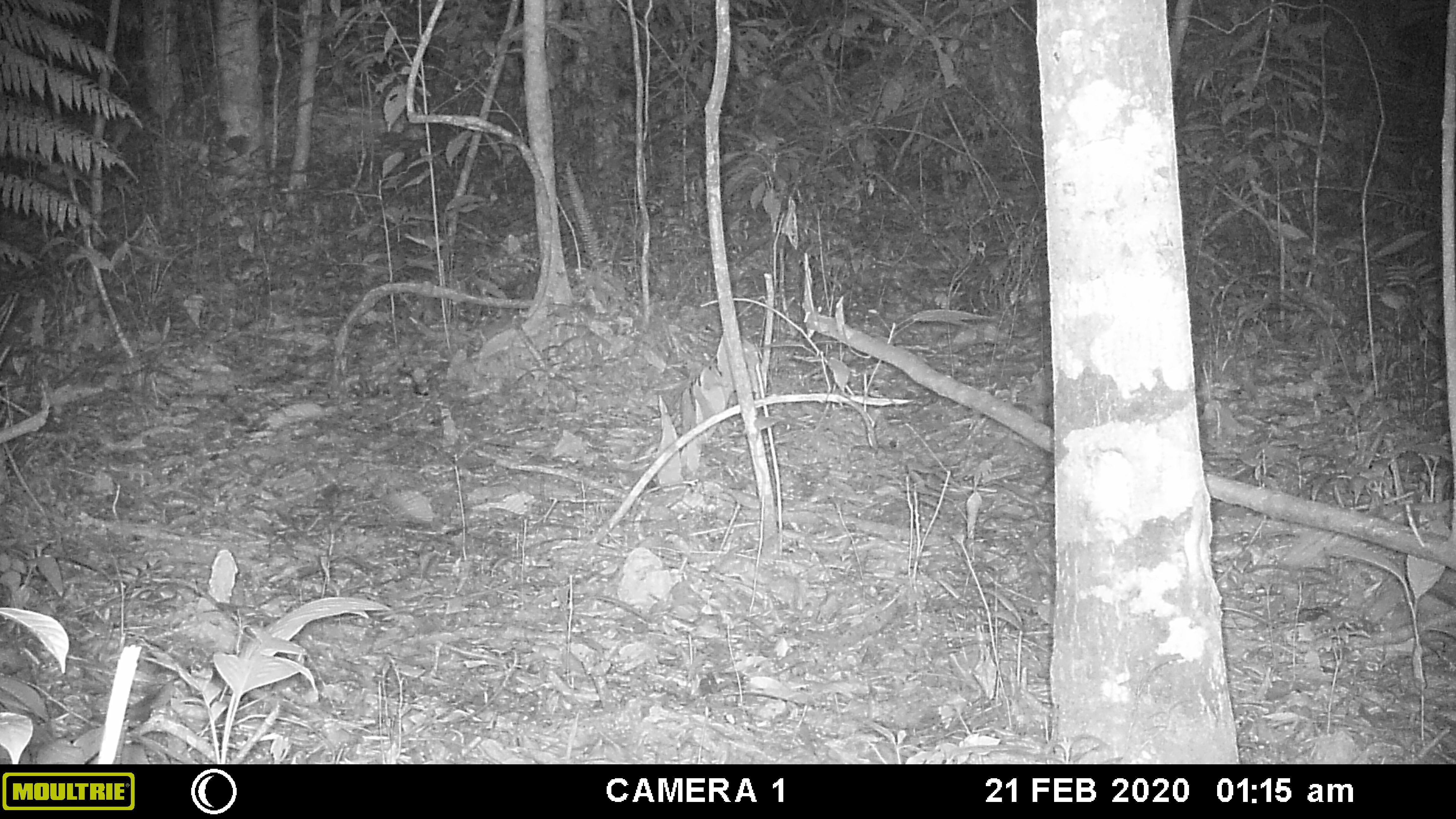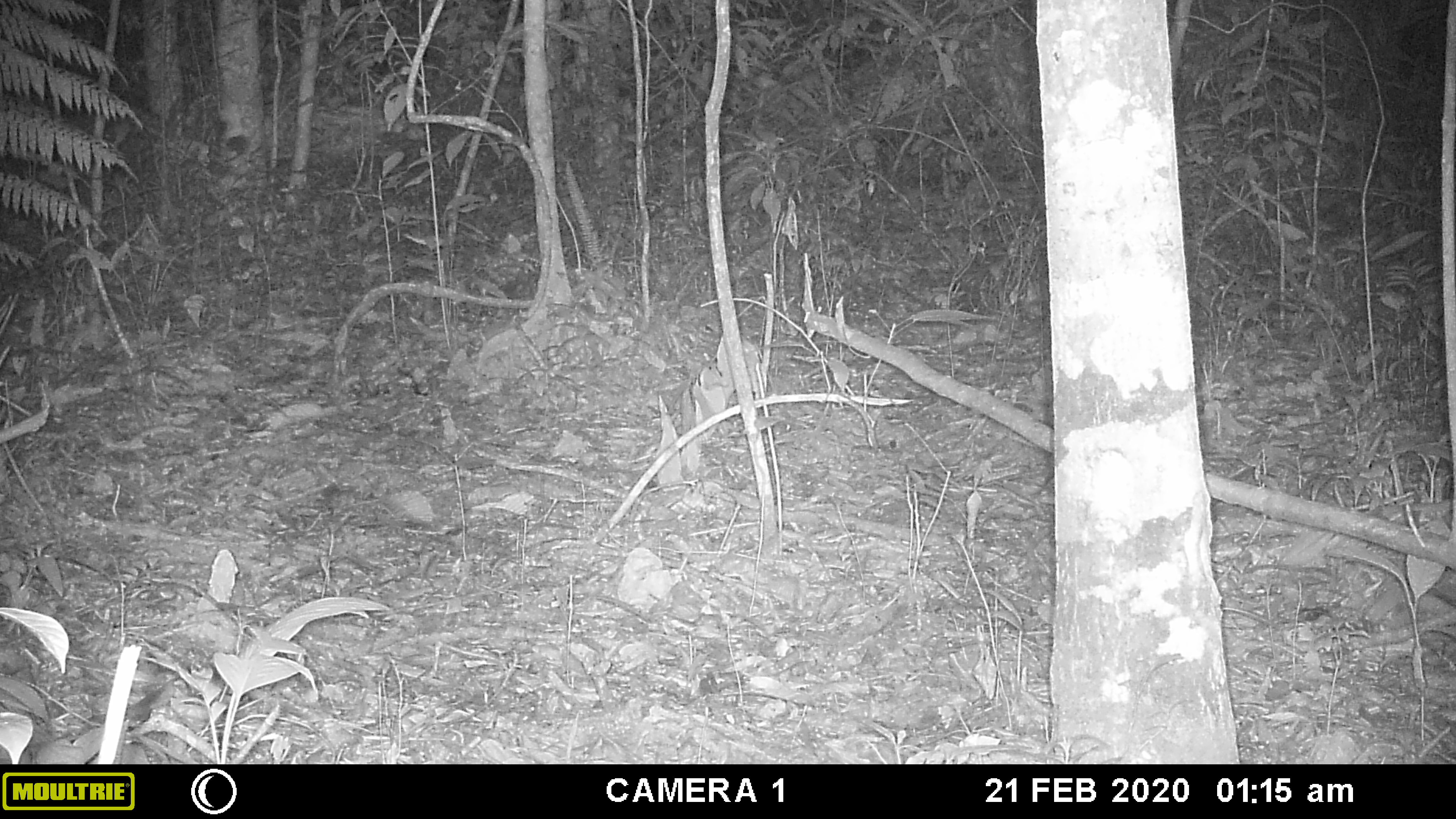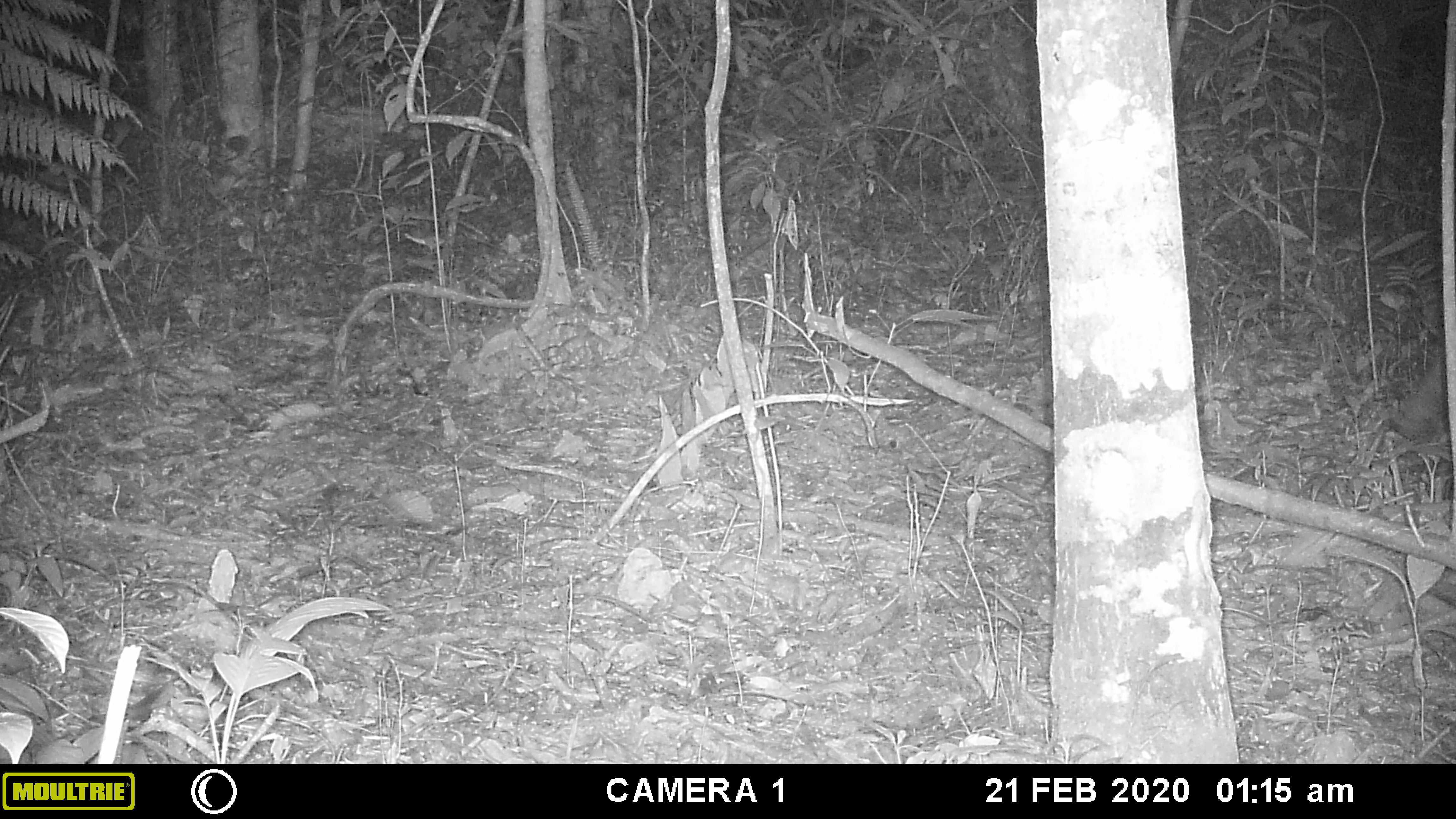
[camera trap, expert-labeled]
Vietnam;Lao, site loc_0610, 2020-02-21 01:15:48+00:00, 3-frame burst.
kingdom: Animalia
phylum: Chordata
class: Mammalia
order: Artiodactyla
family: Suidae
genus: Sus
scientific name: Sus scrofa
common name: eurasian wild pig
Eurasian wild pig (Sus scrofa). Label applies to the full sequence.